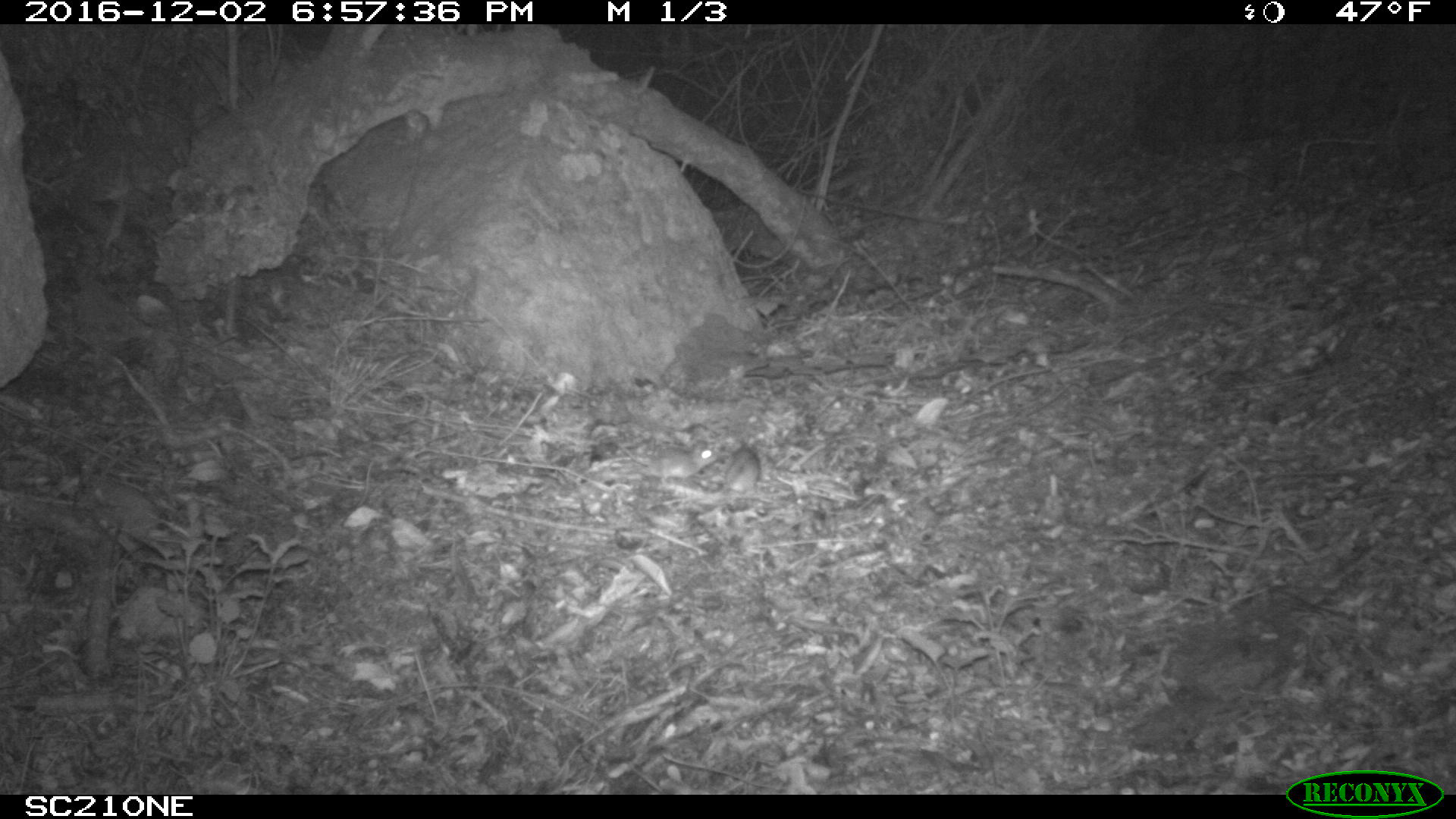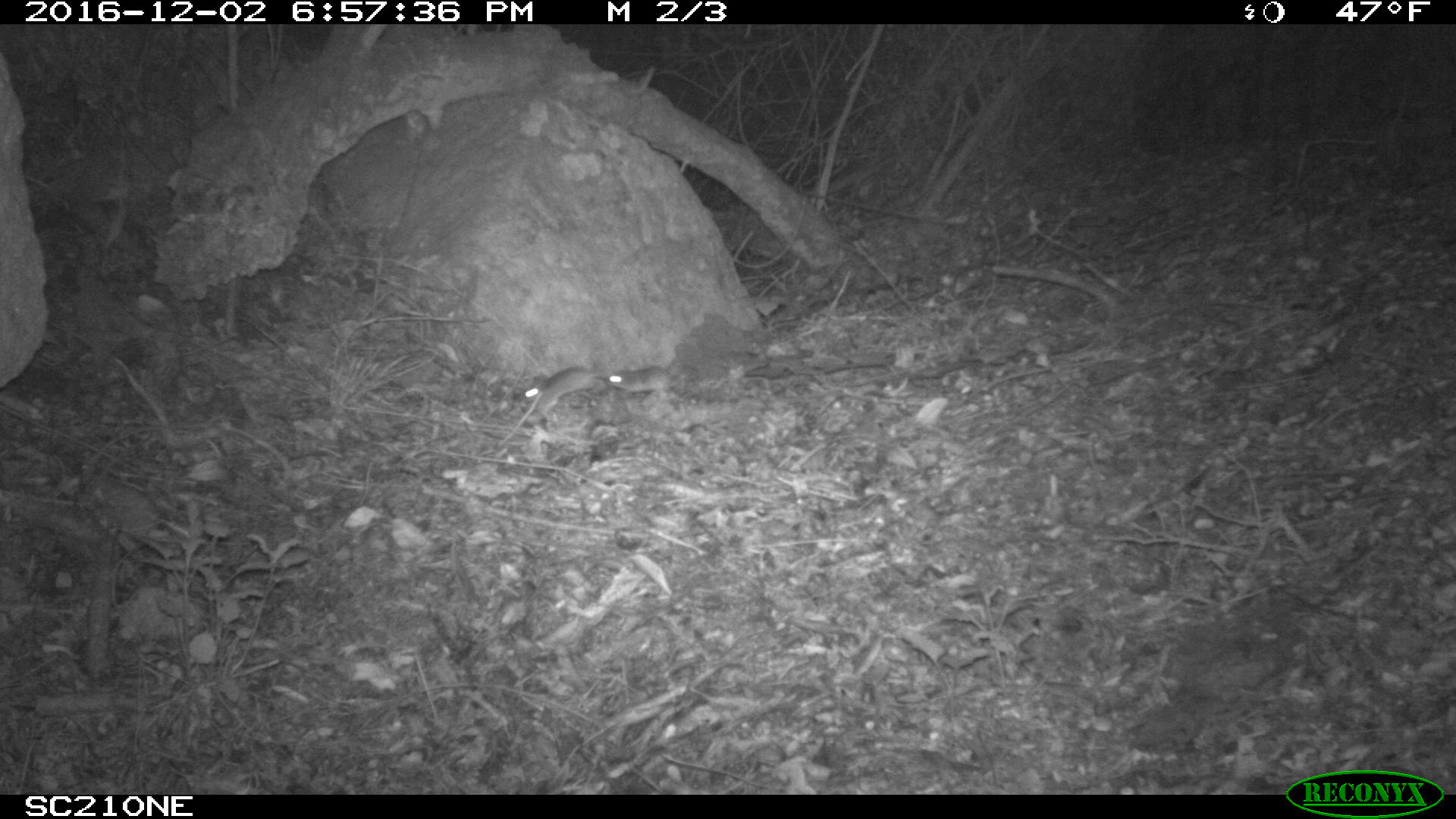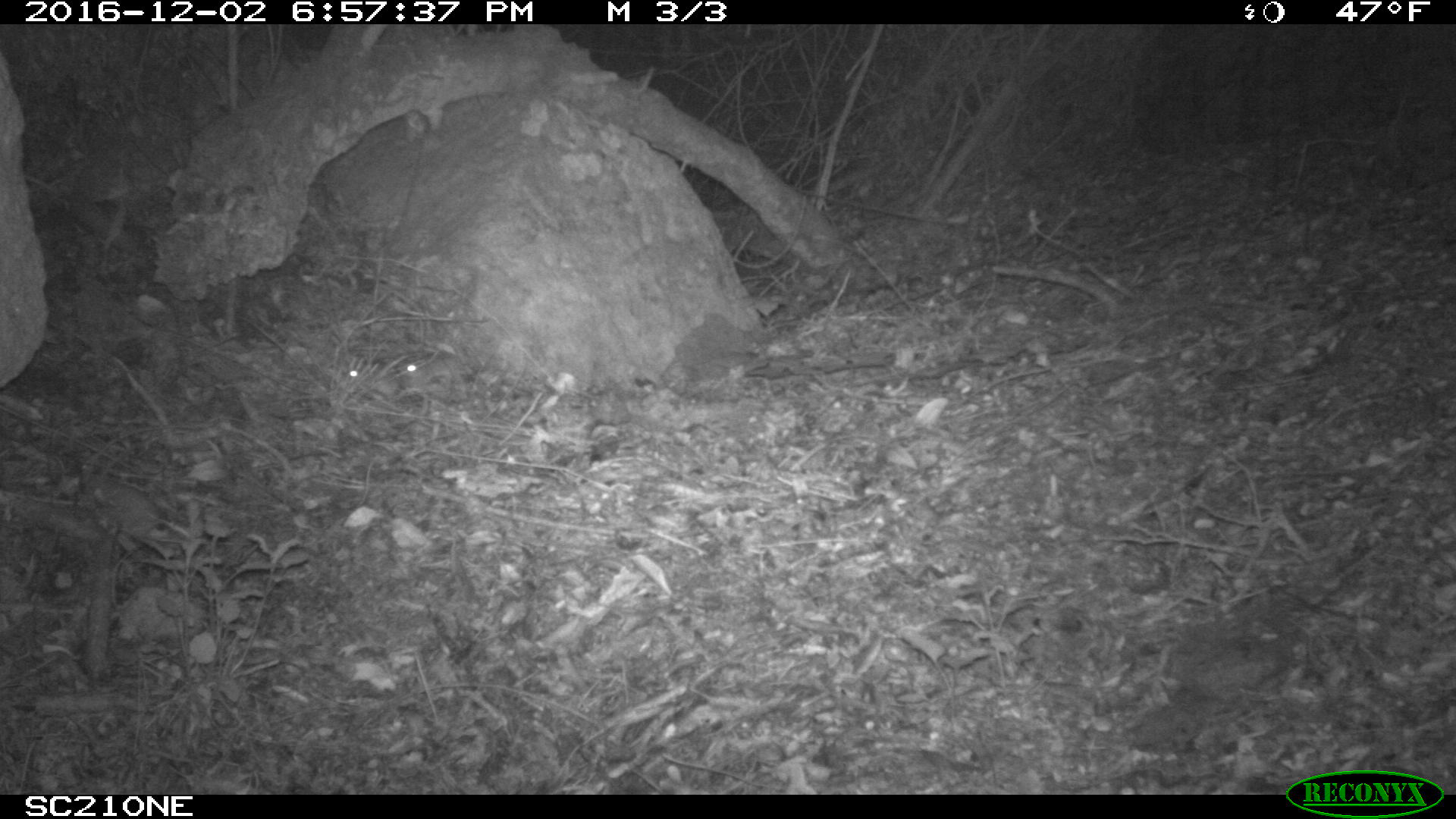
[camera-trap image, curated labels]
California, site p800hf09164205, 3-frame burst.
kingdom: Animalia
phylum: Chordata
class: Mammalia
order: Rodentia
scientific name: Rodentia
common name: rodent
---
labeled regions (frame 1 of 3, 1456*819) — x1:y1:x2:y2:
rodent: 614:439:718:484; 723:436:763:491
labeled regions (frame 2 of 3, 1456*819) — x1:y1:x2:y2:
rodent: 524:365:608:414; 607:364:673:400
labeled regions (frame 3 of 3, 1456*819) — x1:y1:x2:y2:
rodent: 343:364:360:381; 403:360:418:375